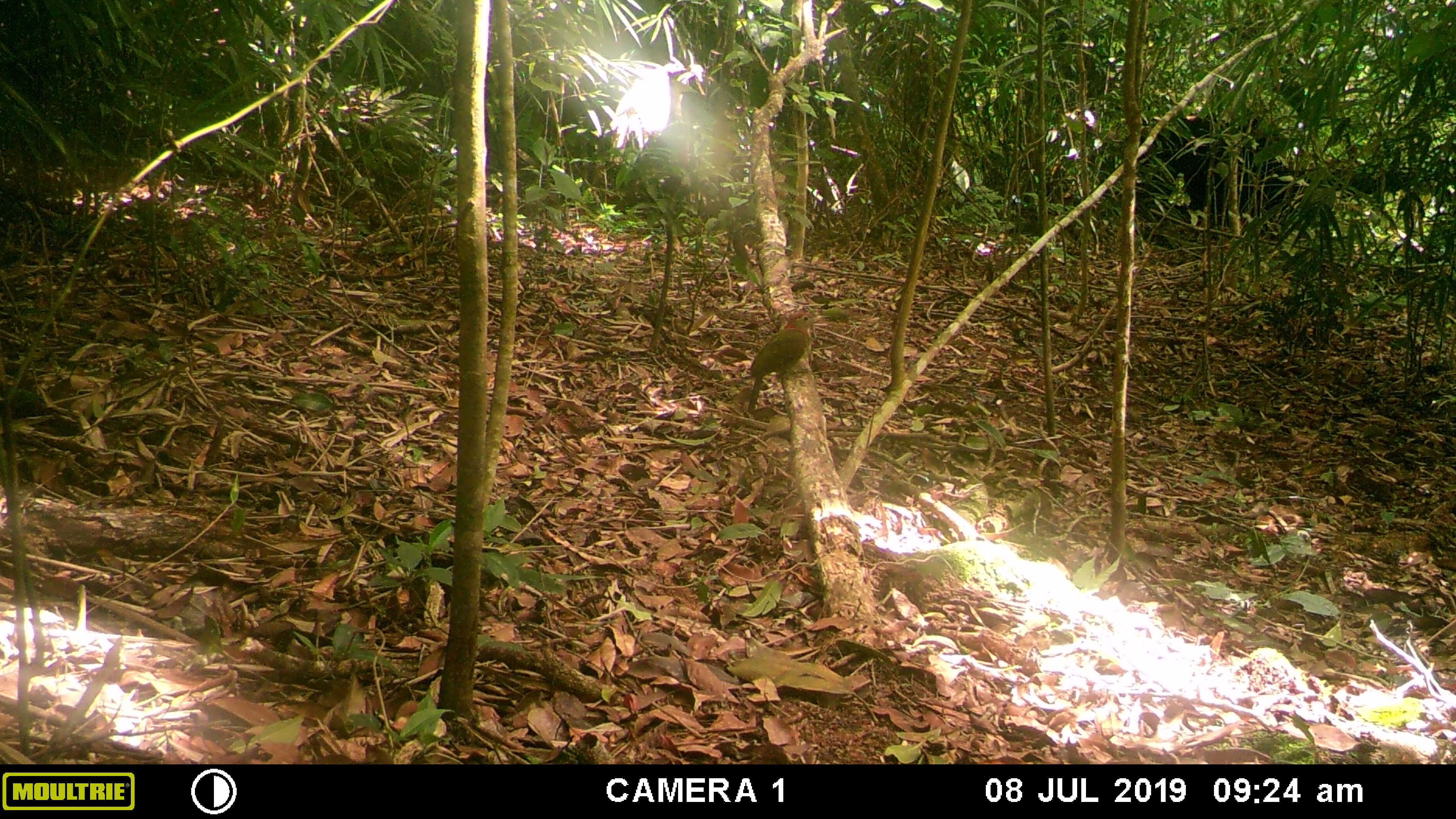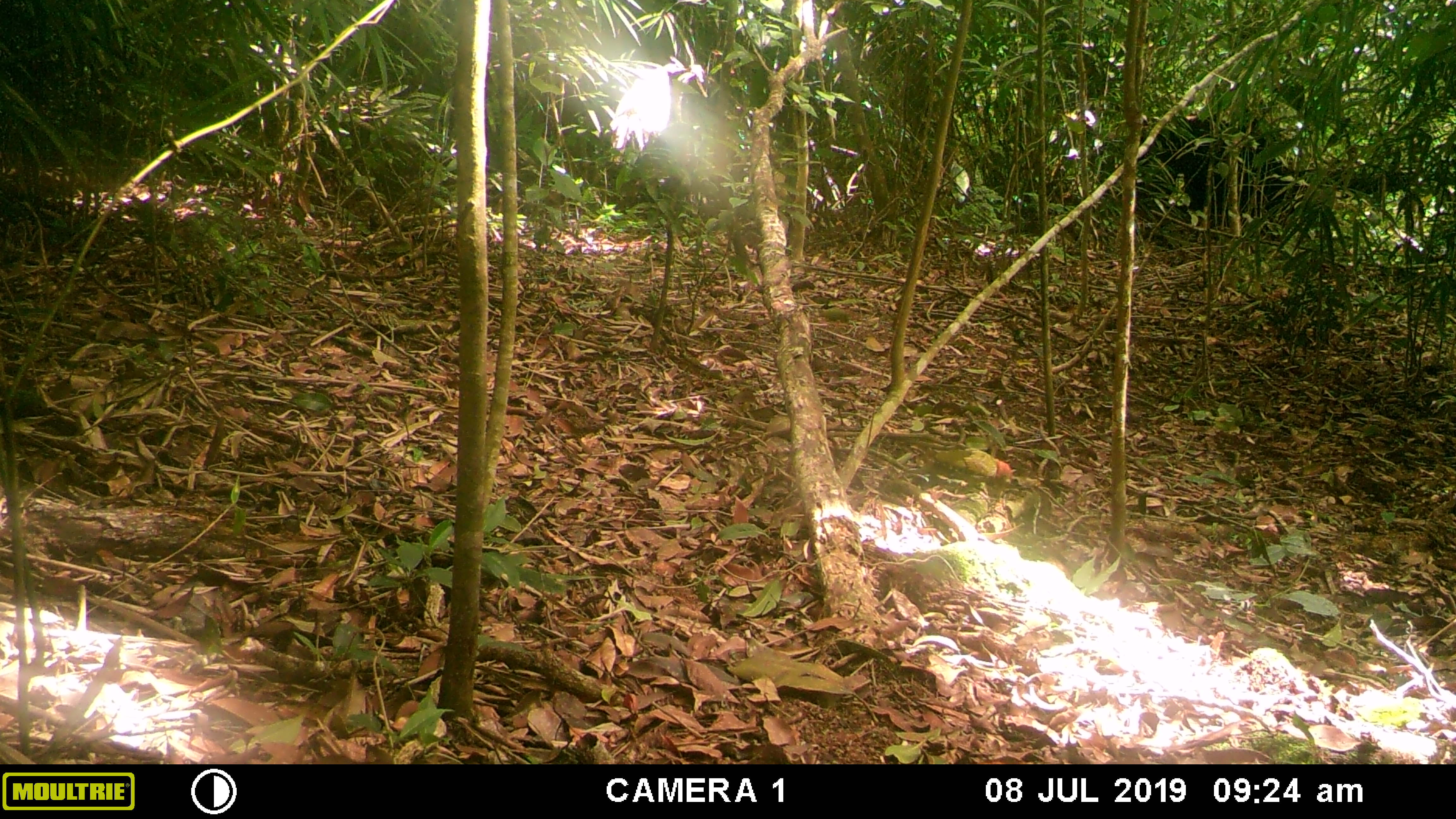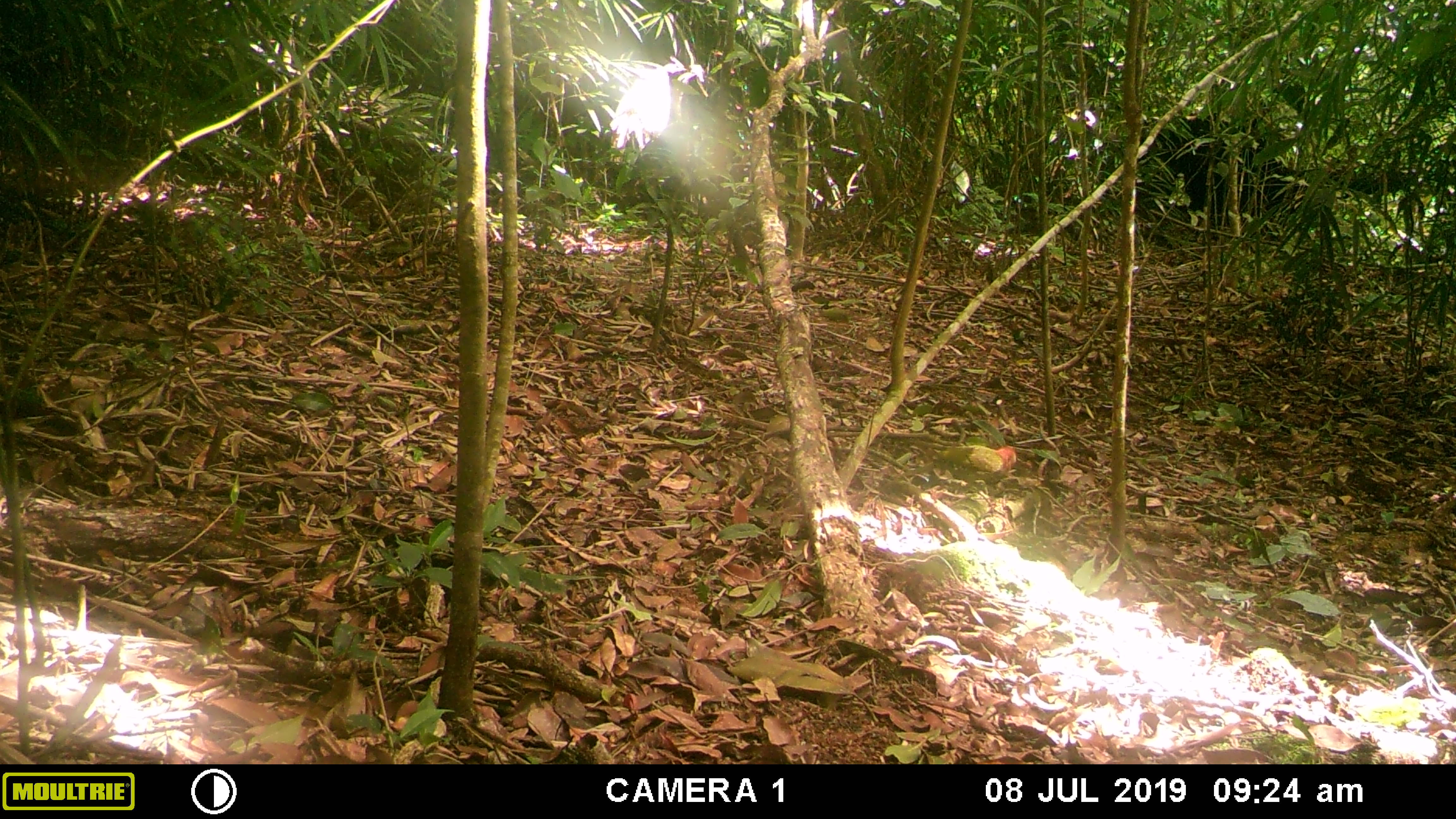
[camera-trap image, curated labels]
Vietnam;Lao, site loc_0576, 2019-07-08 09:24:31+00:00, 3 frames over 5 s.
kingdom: Animalia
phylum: Chordata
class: Aves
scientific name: Aves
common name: bird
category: unidentified bird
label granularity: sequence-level